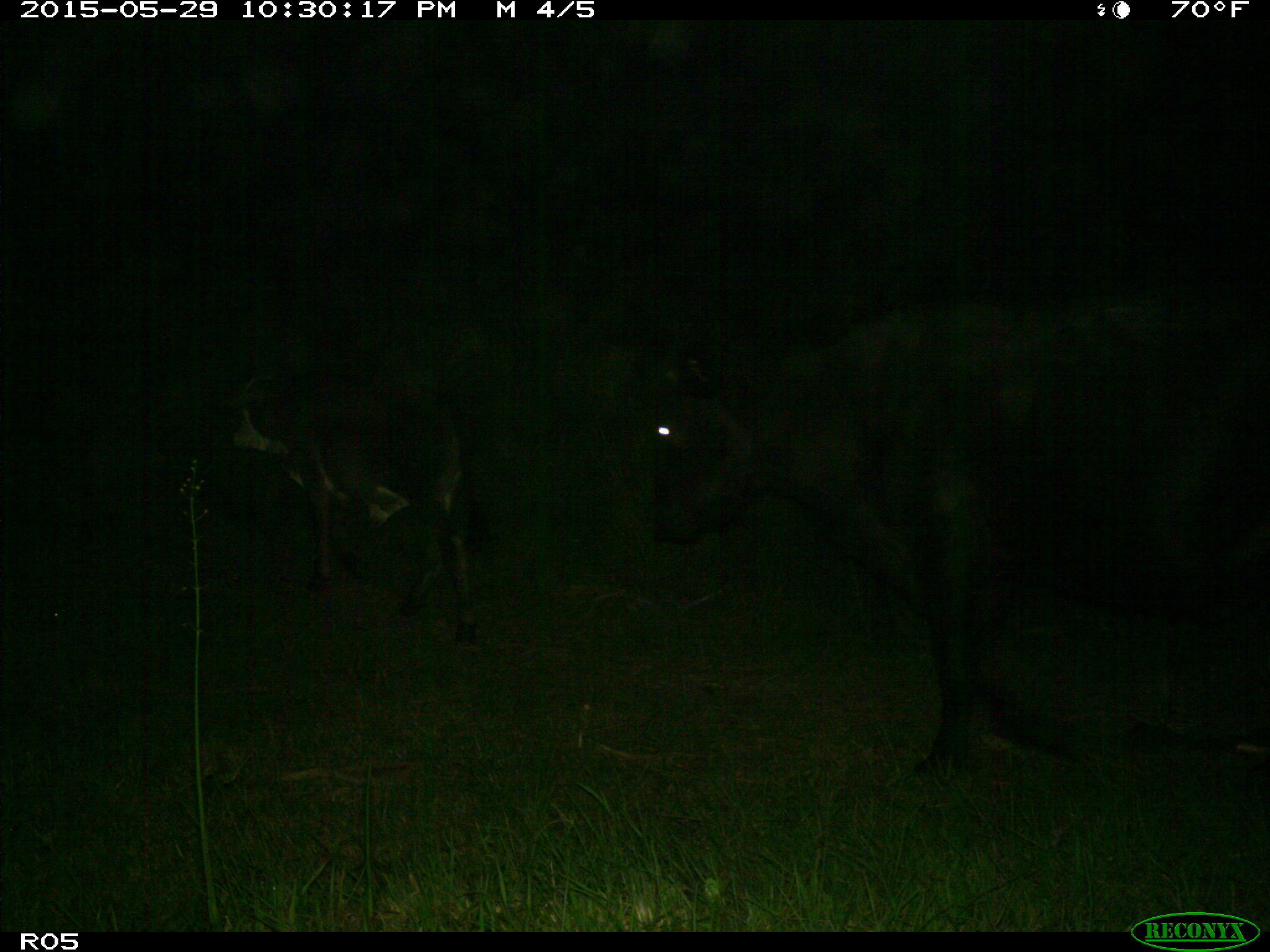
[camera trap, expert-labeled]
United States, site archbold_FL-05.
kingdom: Animalia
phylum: Chordata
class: Mammalia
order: Artiodactyla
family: Bovidae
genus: Bos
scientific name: Bos taurus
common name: domestic cow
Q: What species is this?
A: Bos taurus (domestic cow).